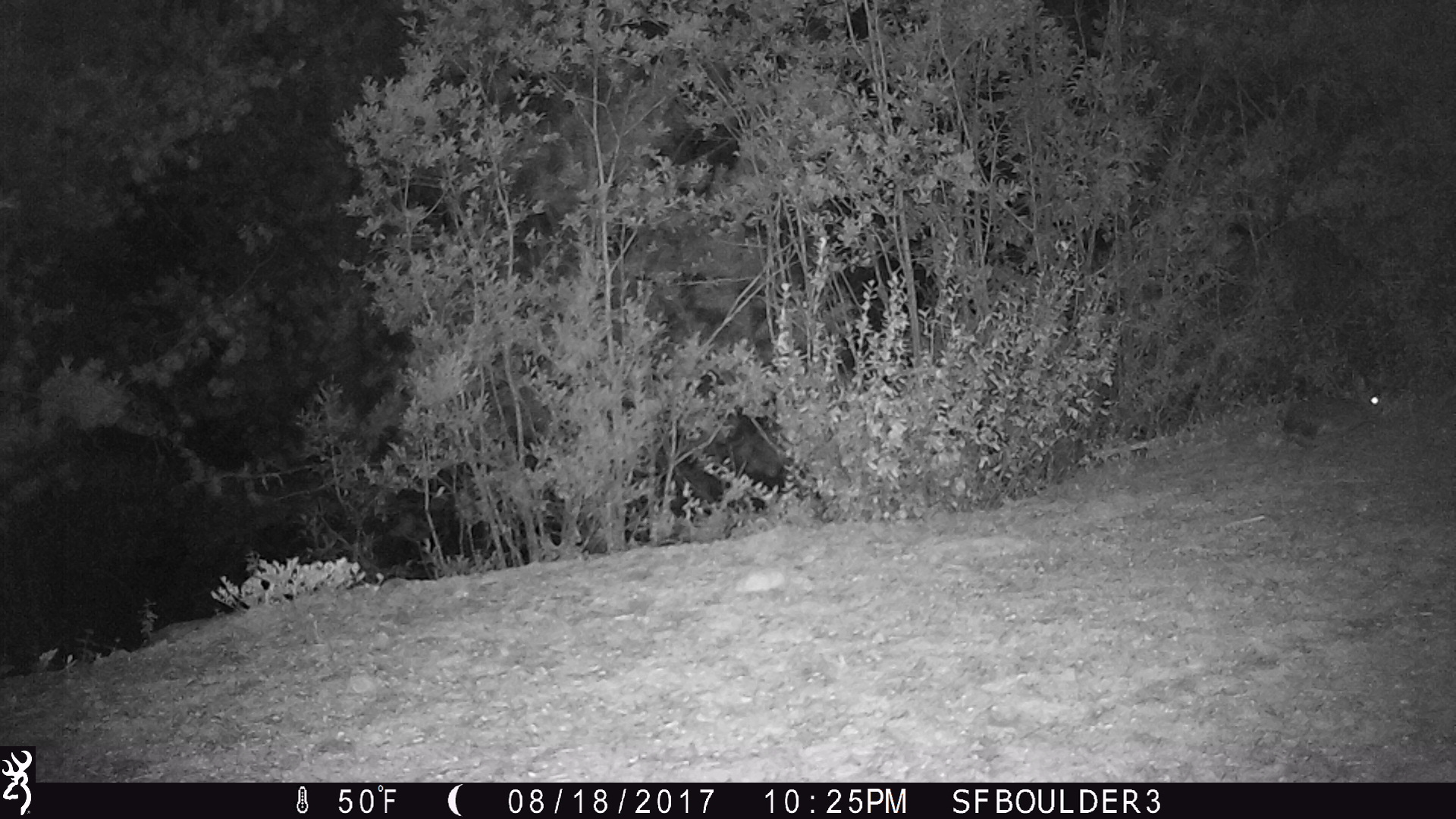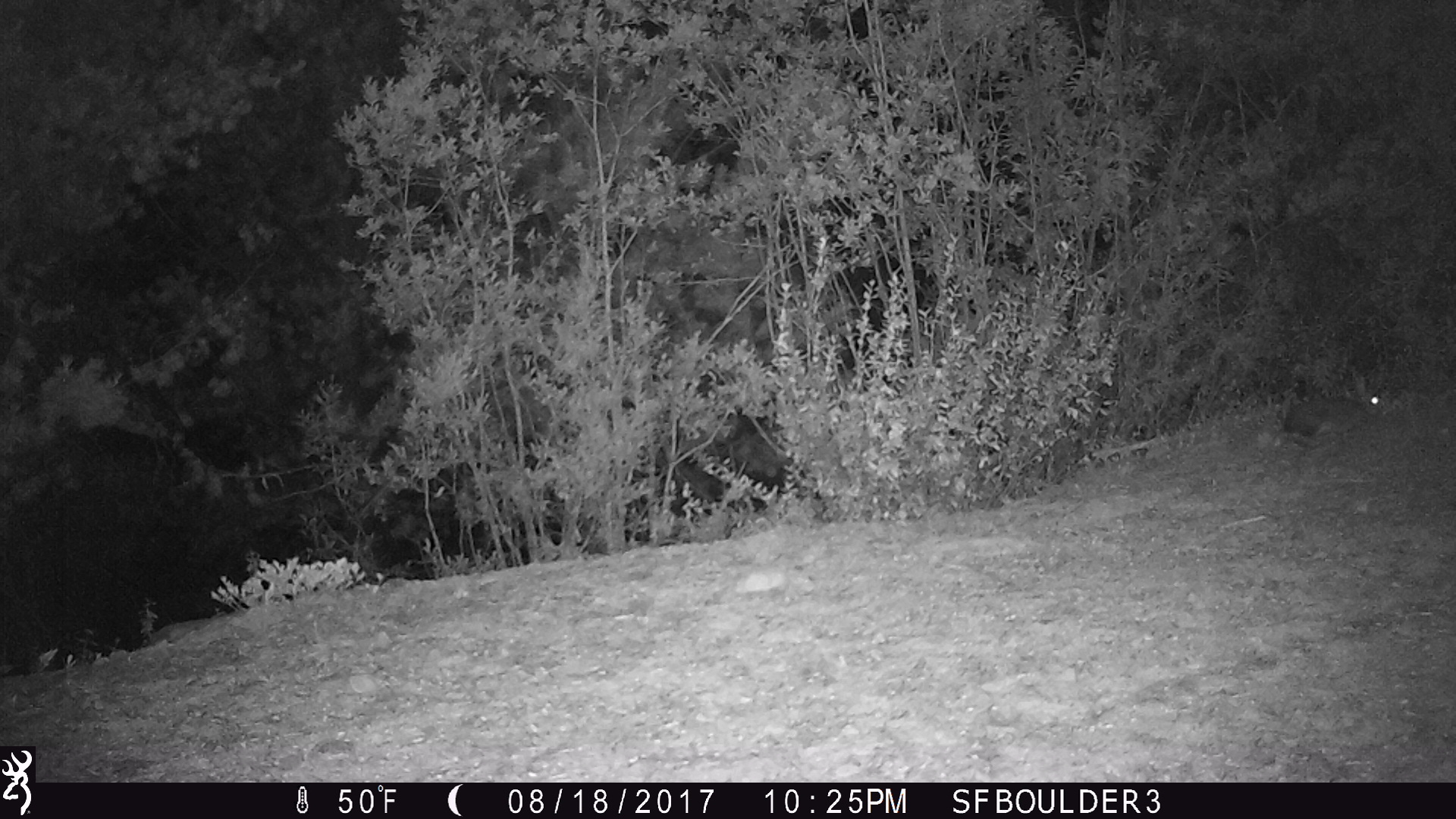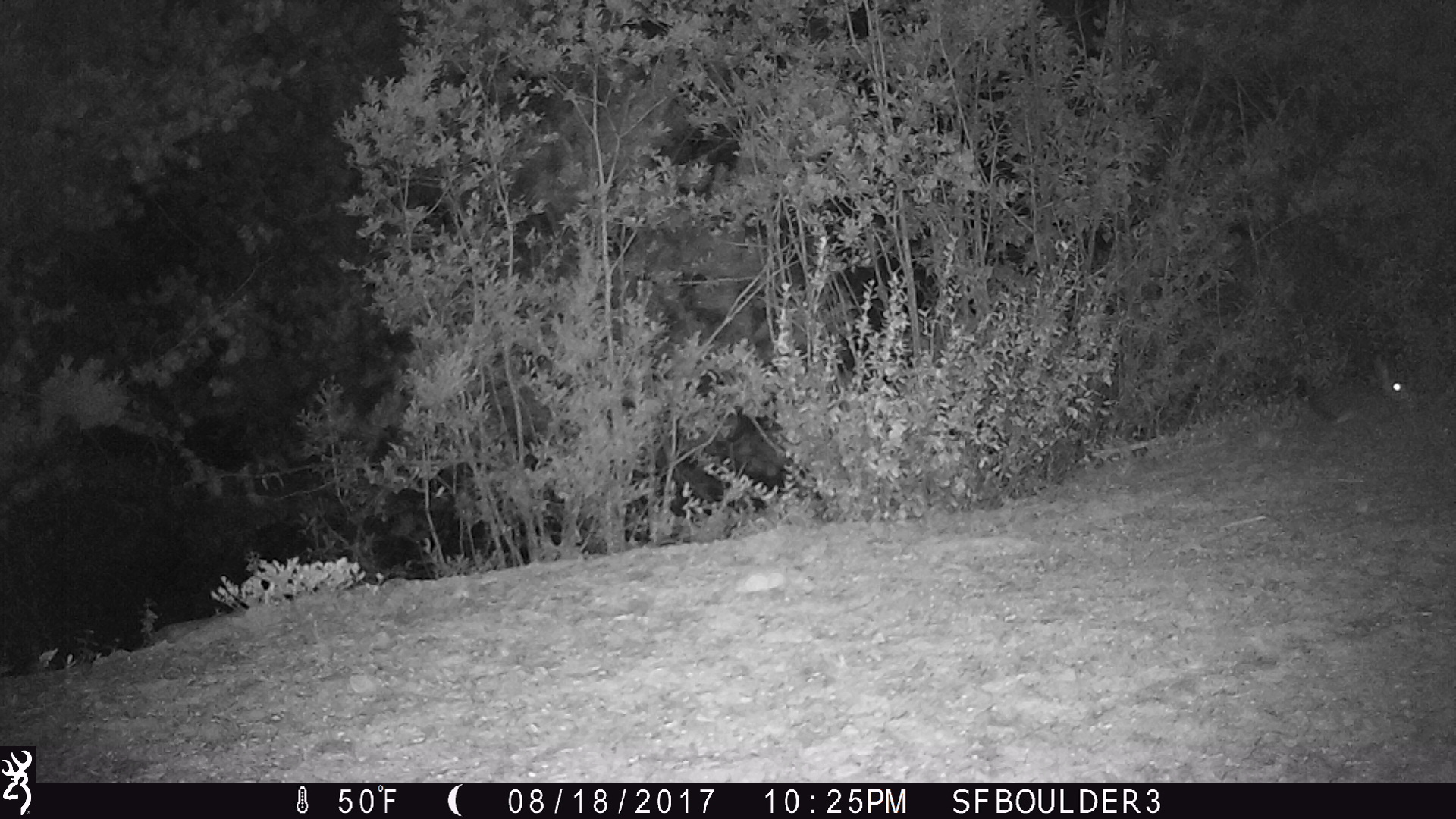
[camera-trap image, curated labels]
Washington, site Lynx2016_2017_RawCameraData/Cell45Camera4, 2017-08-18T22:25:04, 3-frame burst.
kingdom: Animalia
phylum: Chordata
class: Mammalia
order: Lagomorpha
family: Leporidae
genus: Lepus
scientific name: Lepus americanus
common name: snowshoe hare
Lepus americanus (snowshoe hare). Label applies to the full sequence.